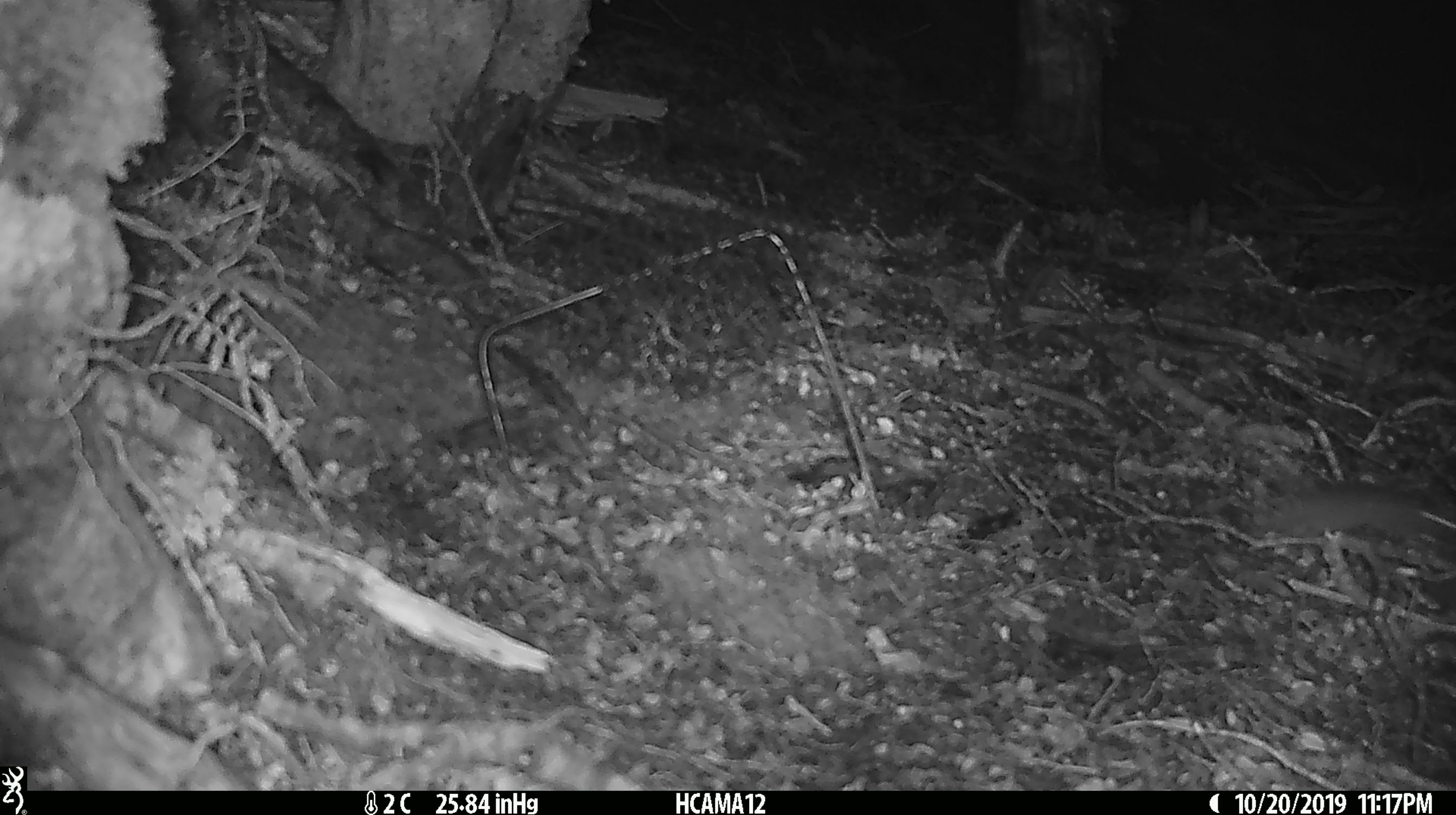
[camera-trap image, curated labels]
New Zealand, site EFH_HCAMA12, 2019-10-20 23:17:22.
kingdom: Animalia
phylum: Chordata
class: Mammalia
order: Rodentia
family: Muridae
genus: Mus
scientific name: Mus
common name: mouse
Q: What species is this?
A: Mouse (Mus).